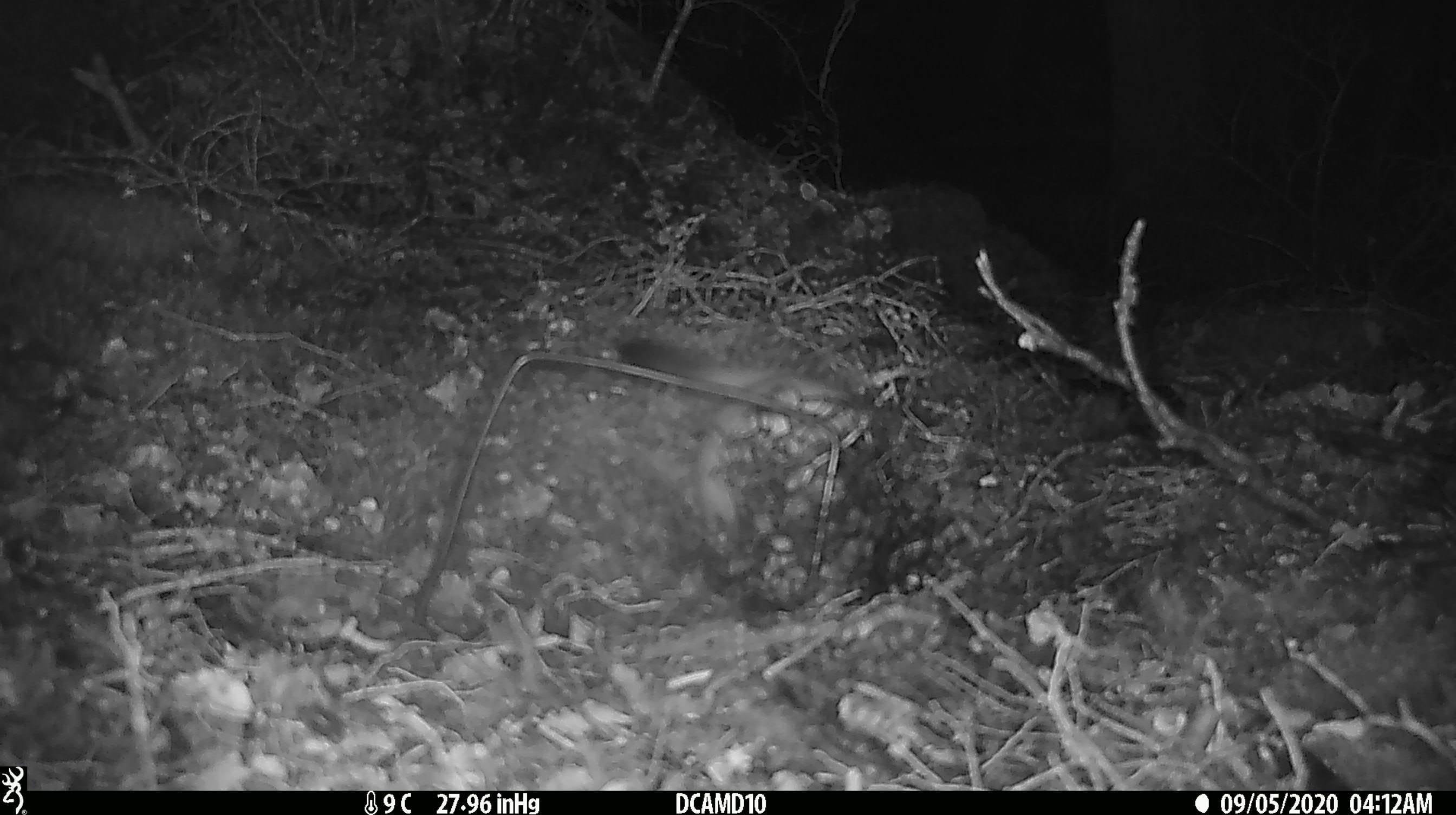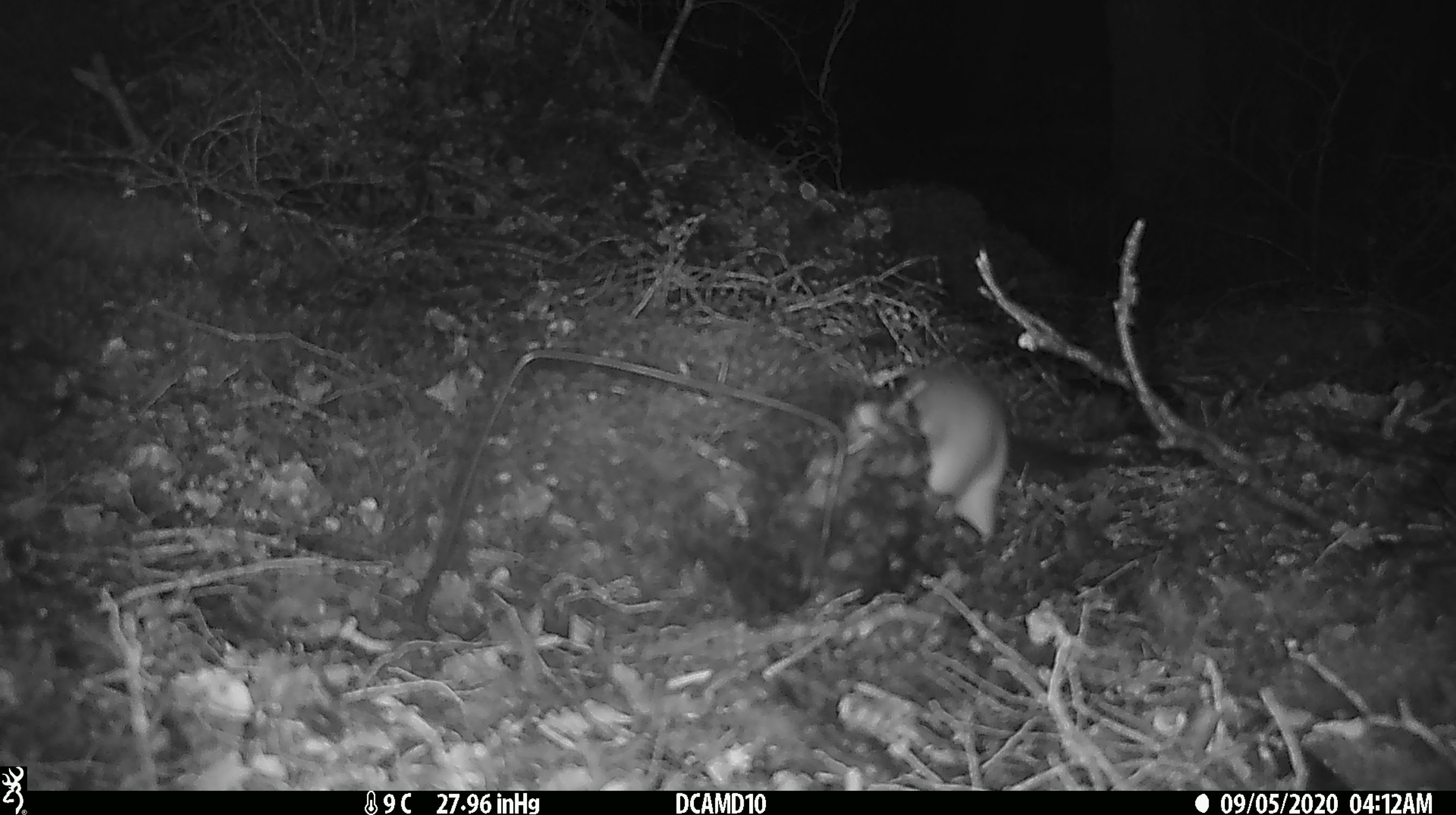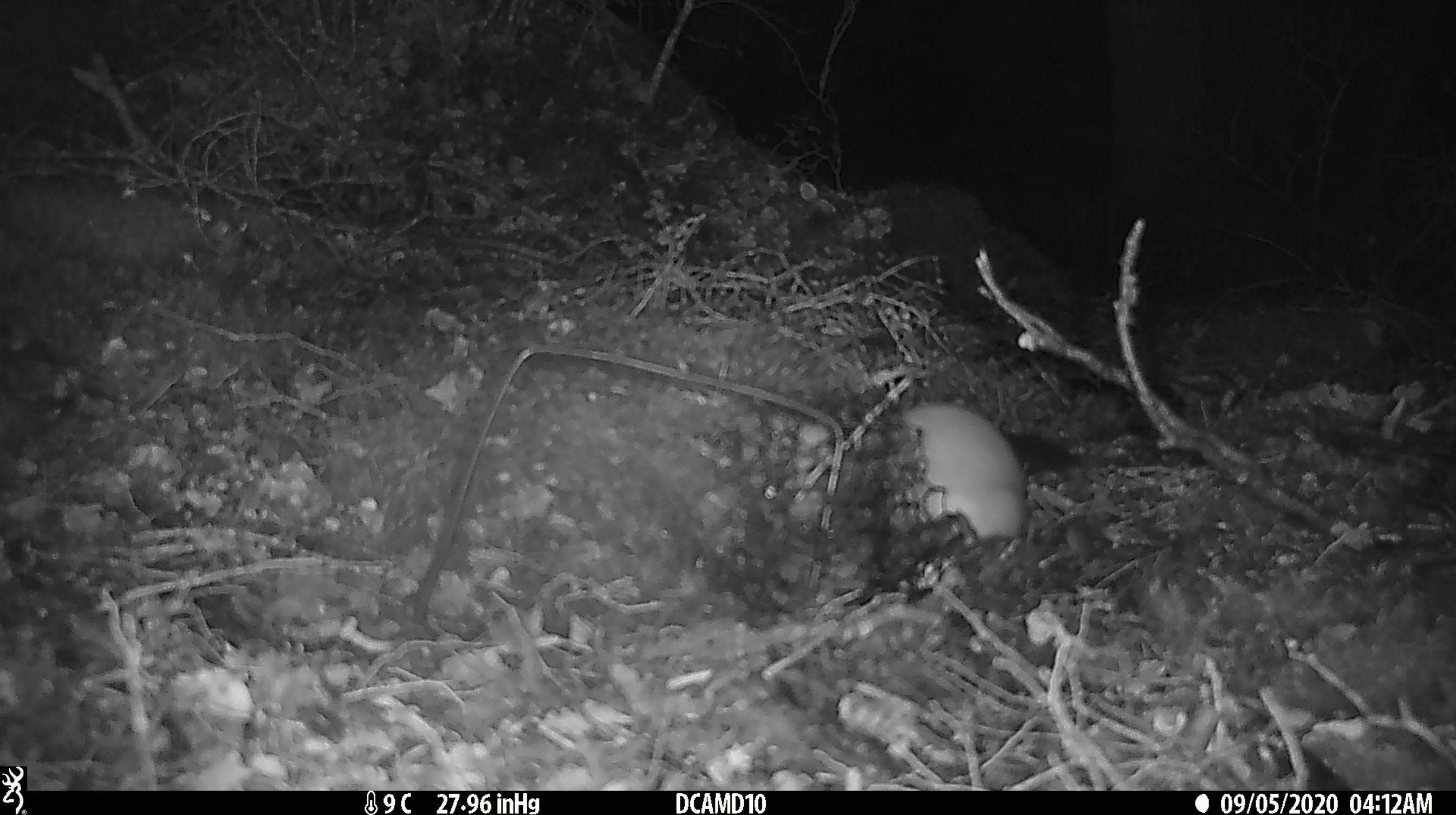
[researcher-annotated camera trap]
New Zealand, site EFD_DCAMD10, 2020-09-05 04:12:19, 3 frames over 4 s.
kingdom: Animalia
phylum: Chordata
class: Mammalia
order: Carnivora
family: Mustelidae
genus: Mustela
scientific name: Mustela erminea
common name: stoat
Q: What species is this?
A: Stoat (Mustela erminea).